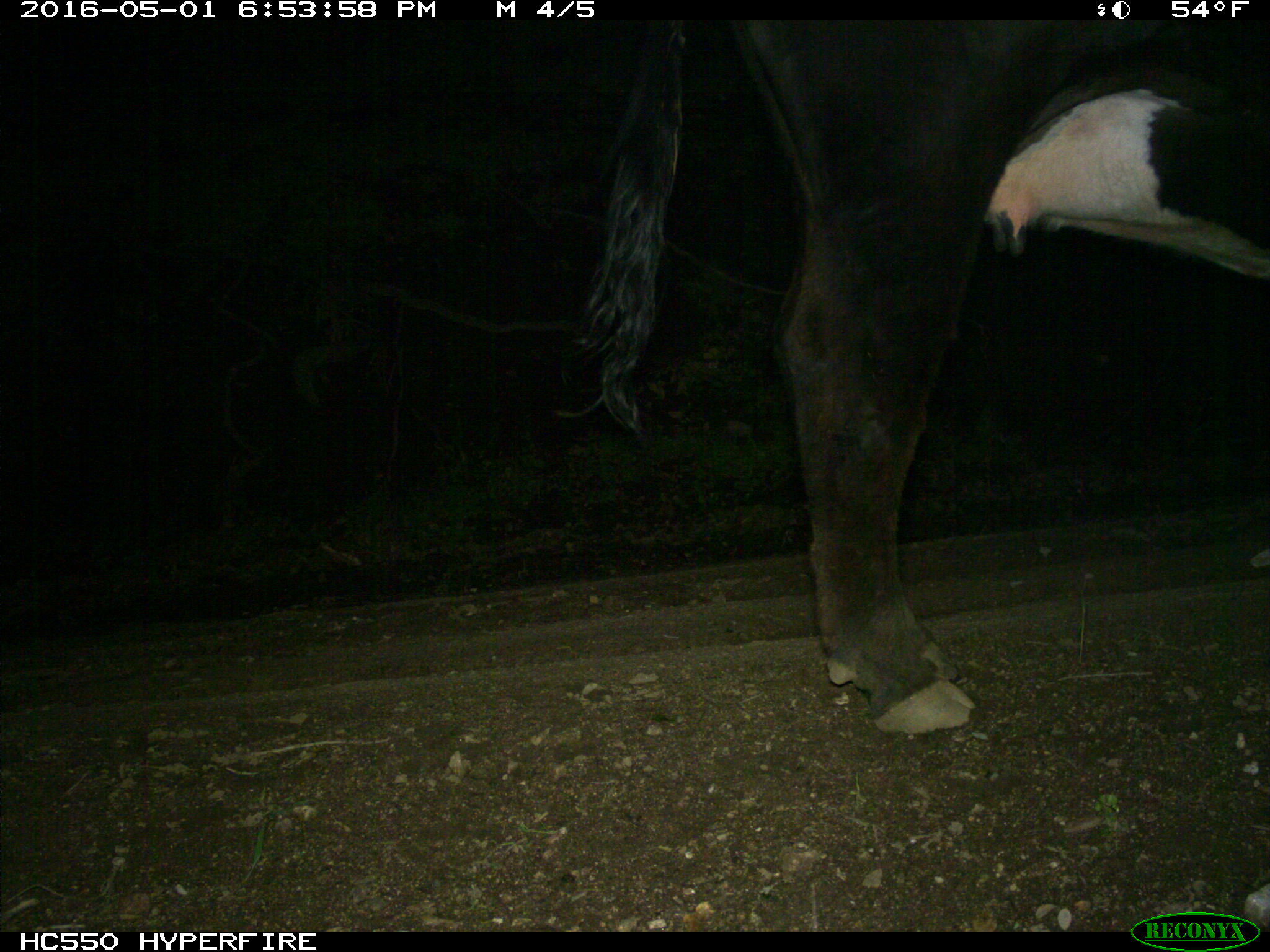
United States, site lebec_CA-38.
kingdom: Animalia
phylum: Chordata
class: Mammalia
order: Artiodactyla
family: Bovidae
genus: Bos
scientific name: Bos taurus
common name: domestic cow